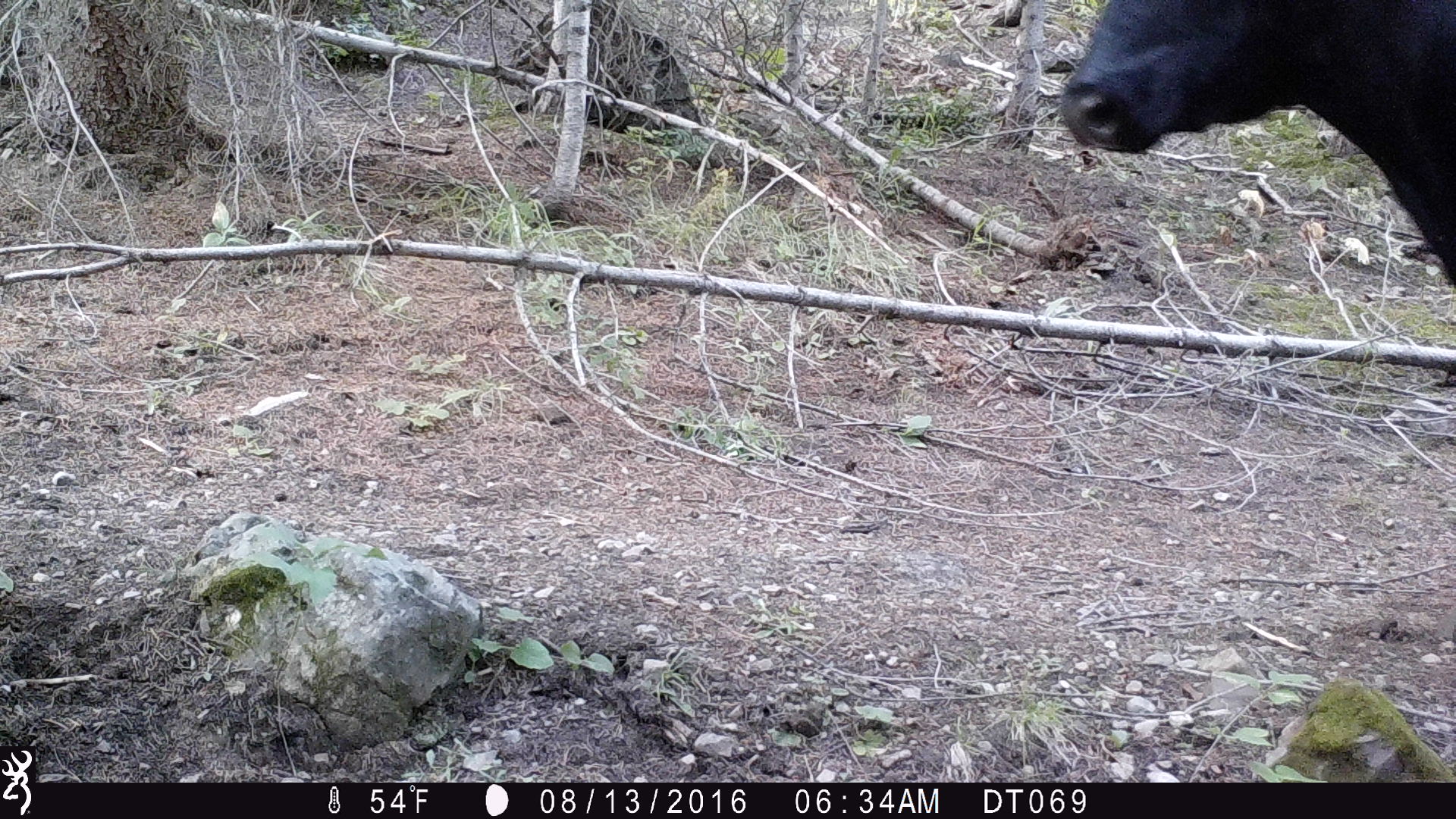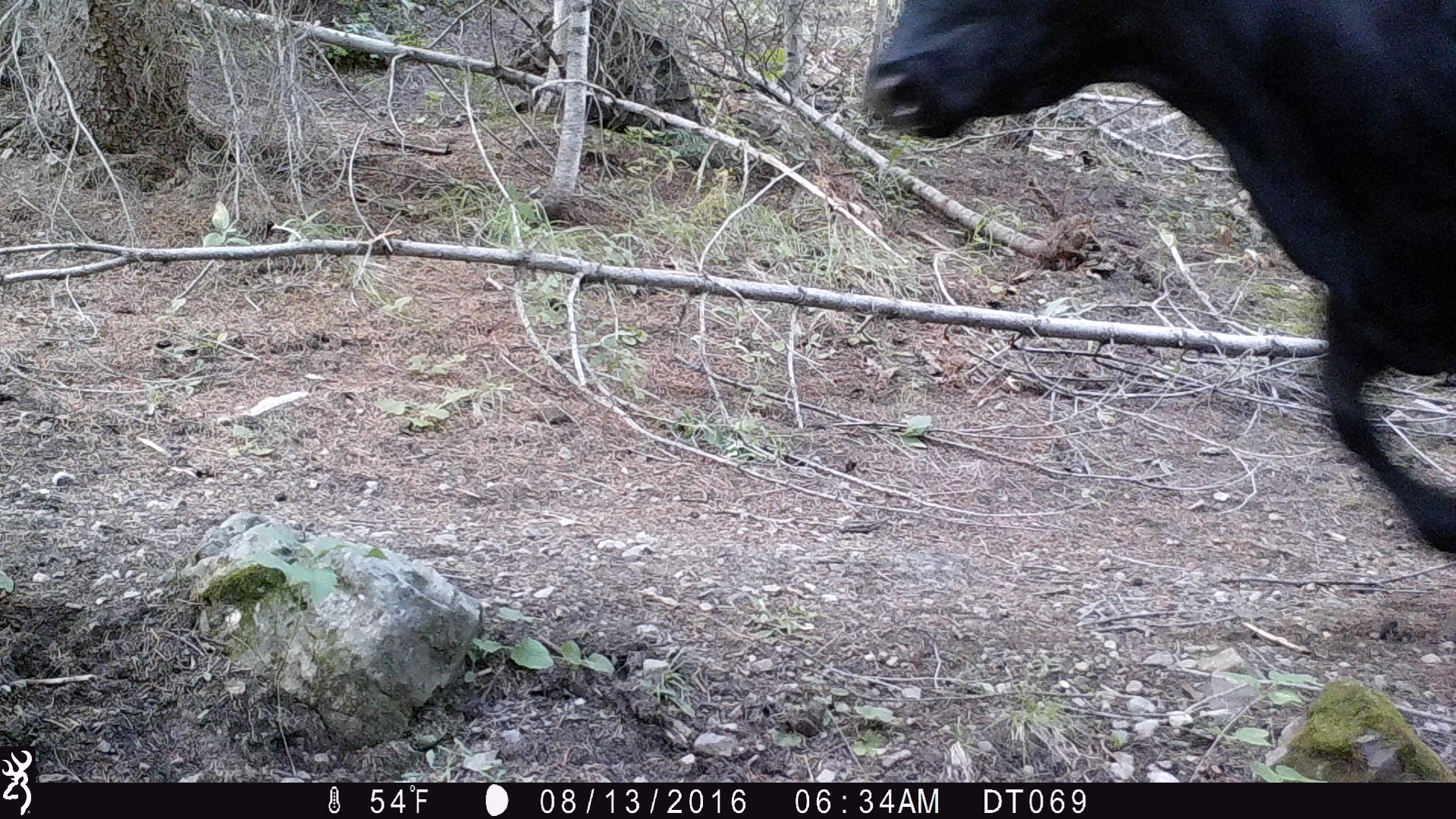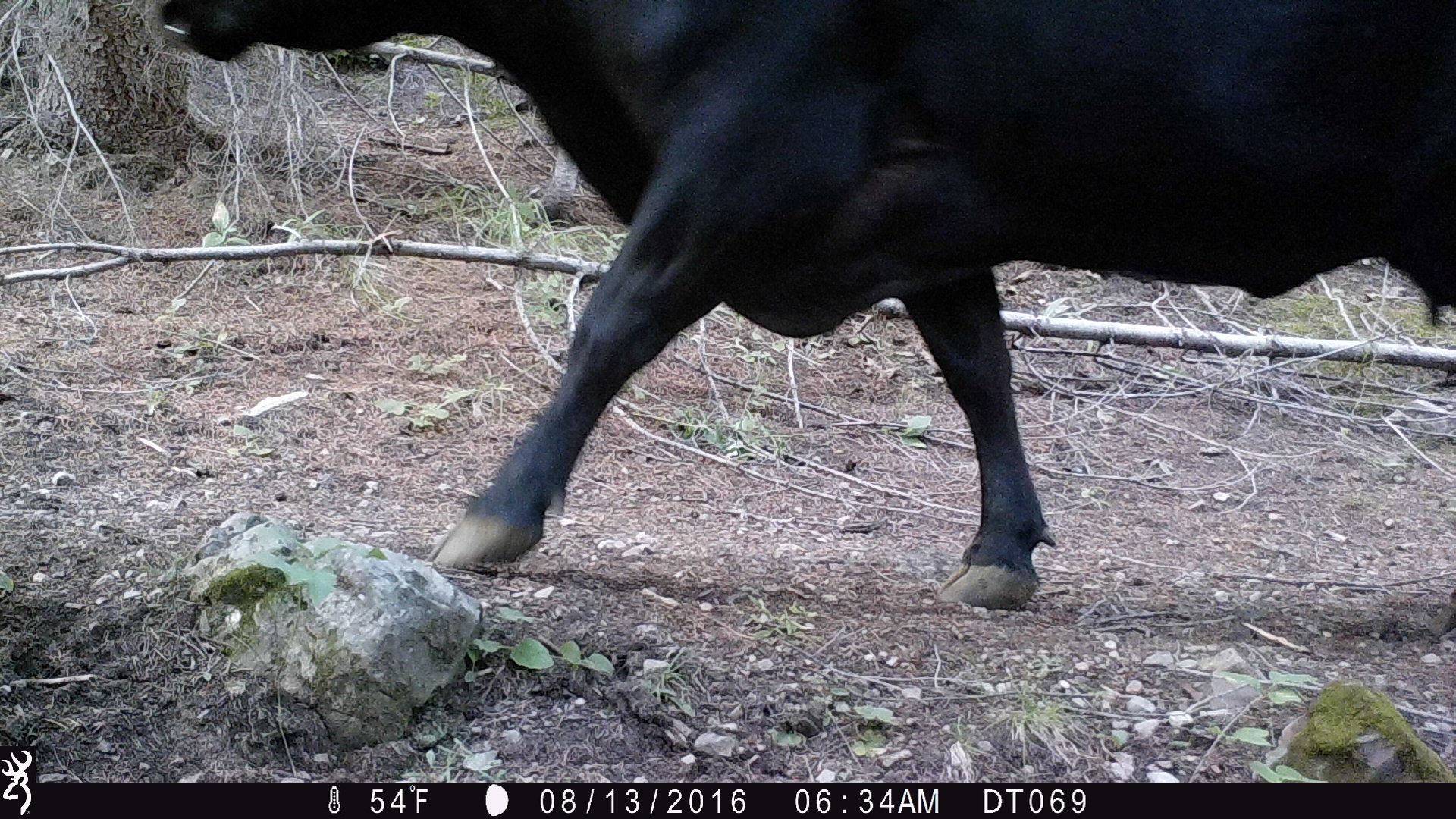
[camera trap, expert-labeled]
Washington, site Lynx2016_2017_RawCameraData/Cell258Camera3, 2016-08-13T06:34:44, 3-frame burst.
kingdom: Animalia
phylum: Chordata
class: Mammalia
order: Artiodactyla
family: Bovidae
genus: Bos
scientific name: Bos taurus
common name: domestic cattle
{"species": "domestic cattle (Bos taurus)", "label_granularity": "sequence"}